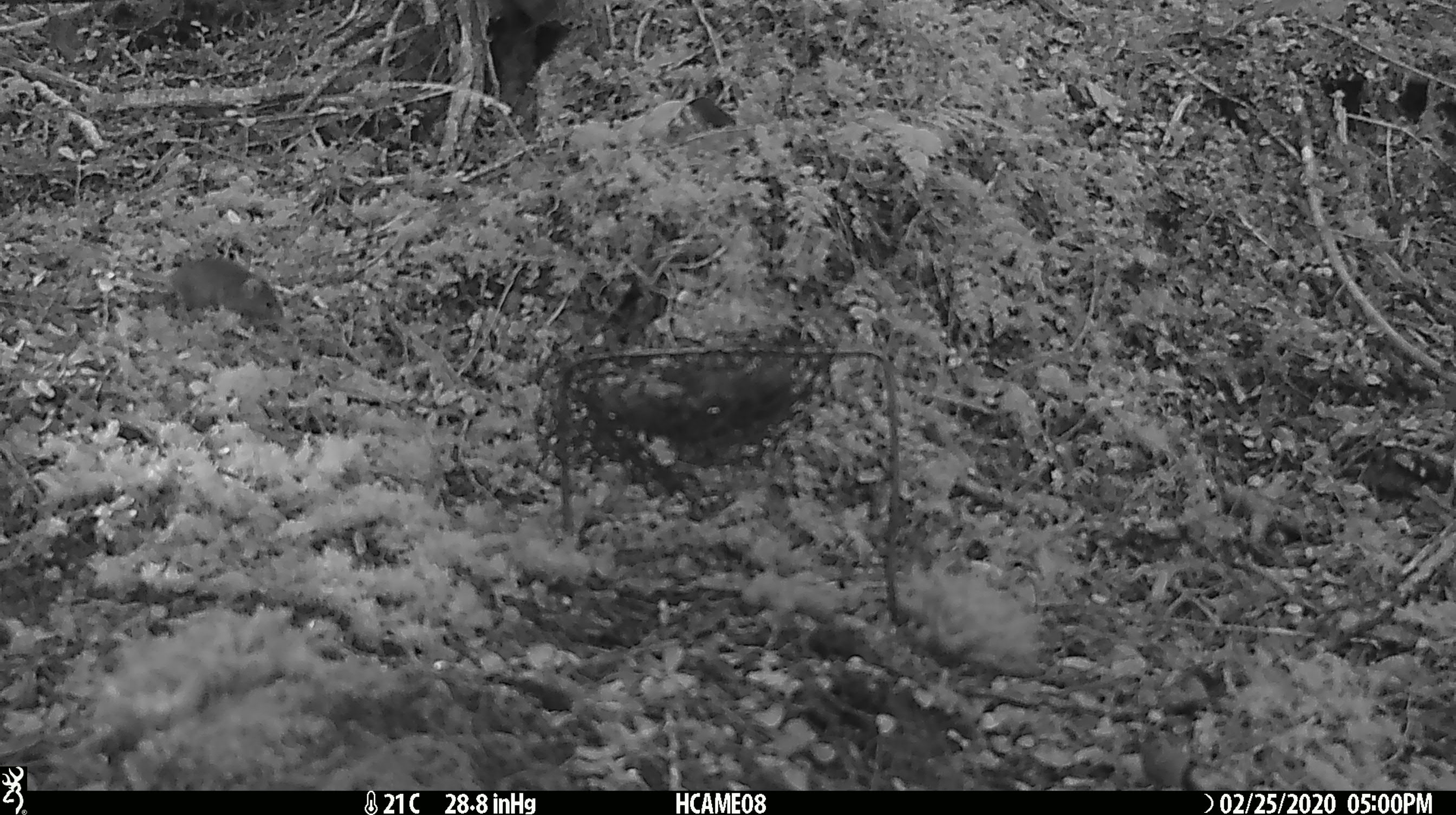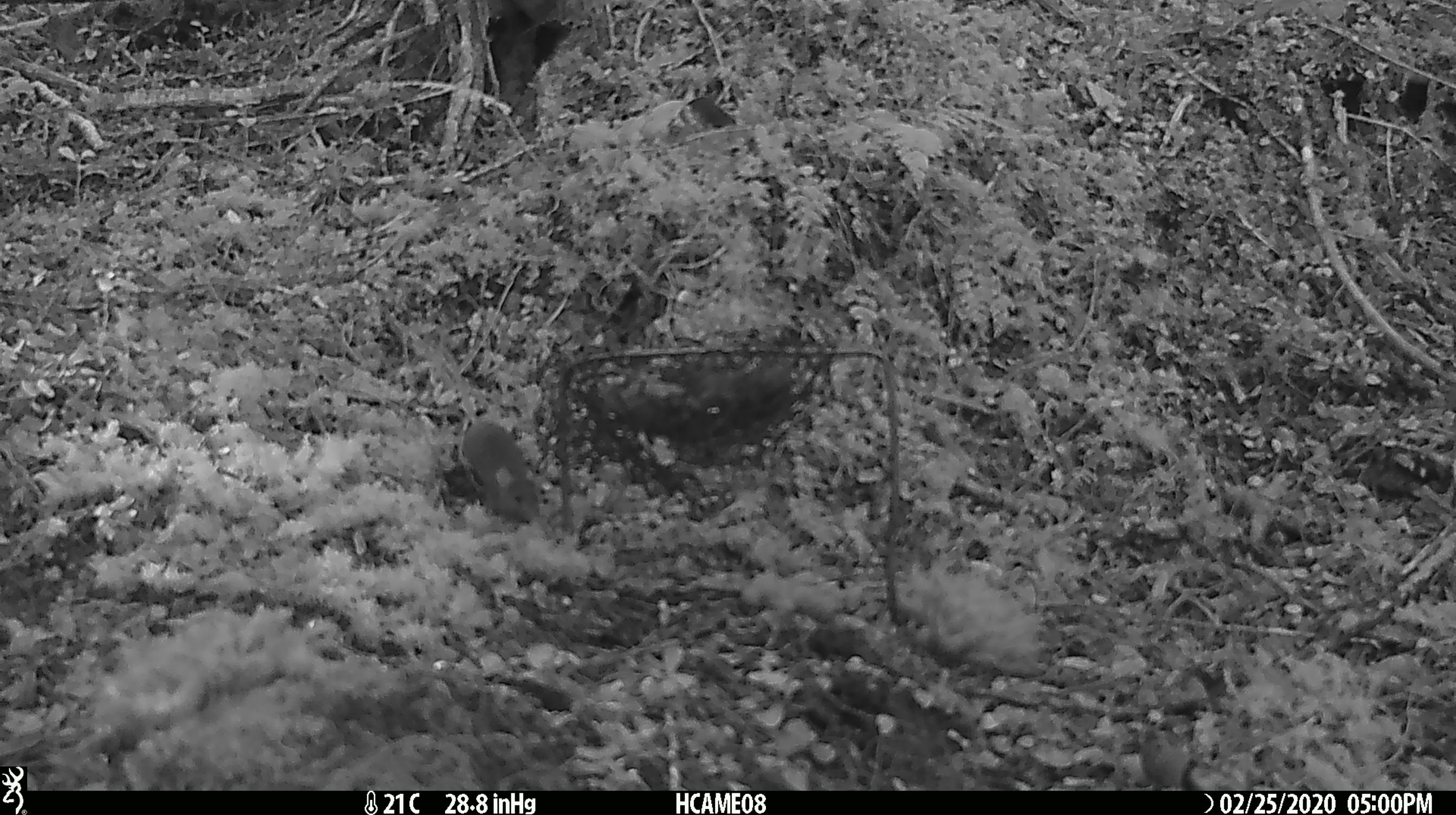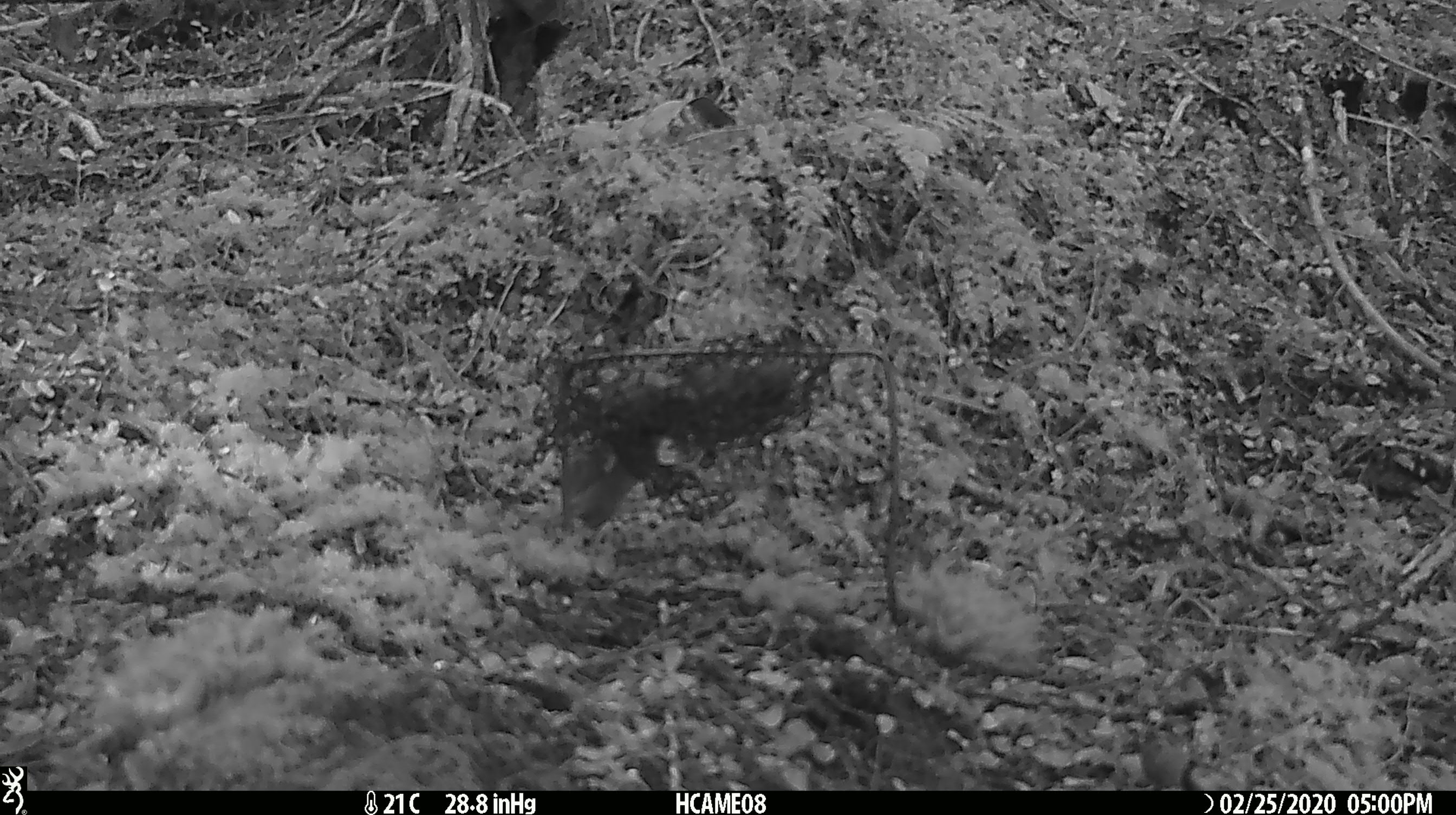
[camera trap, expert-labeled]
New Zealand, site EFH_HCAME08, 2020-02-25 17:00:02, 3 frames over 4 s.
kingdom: Animalia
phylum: Chordata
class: Mammalia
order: Rodentia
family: Muridae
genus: Mus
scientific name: Mus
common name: mouse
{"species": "mouse (Mus)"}